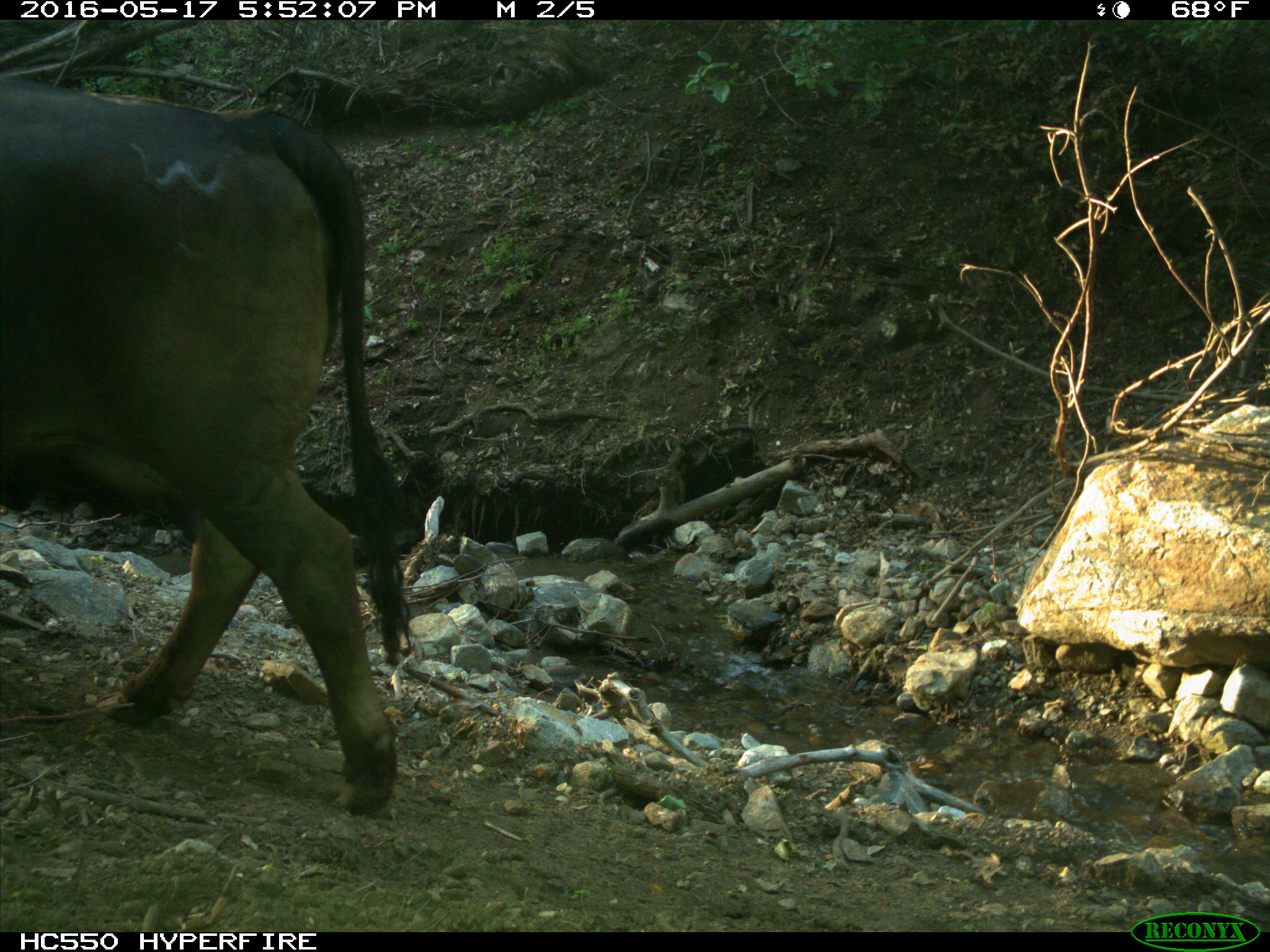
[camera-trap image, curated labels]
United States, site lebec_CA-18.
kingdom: Animalia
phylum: Chordata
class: Mammalia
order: Artiodactyla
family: Bovidae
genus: Bos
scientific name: Bos taurus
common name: domestic cow